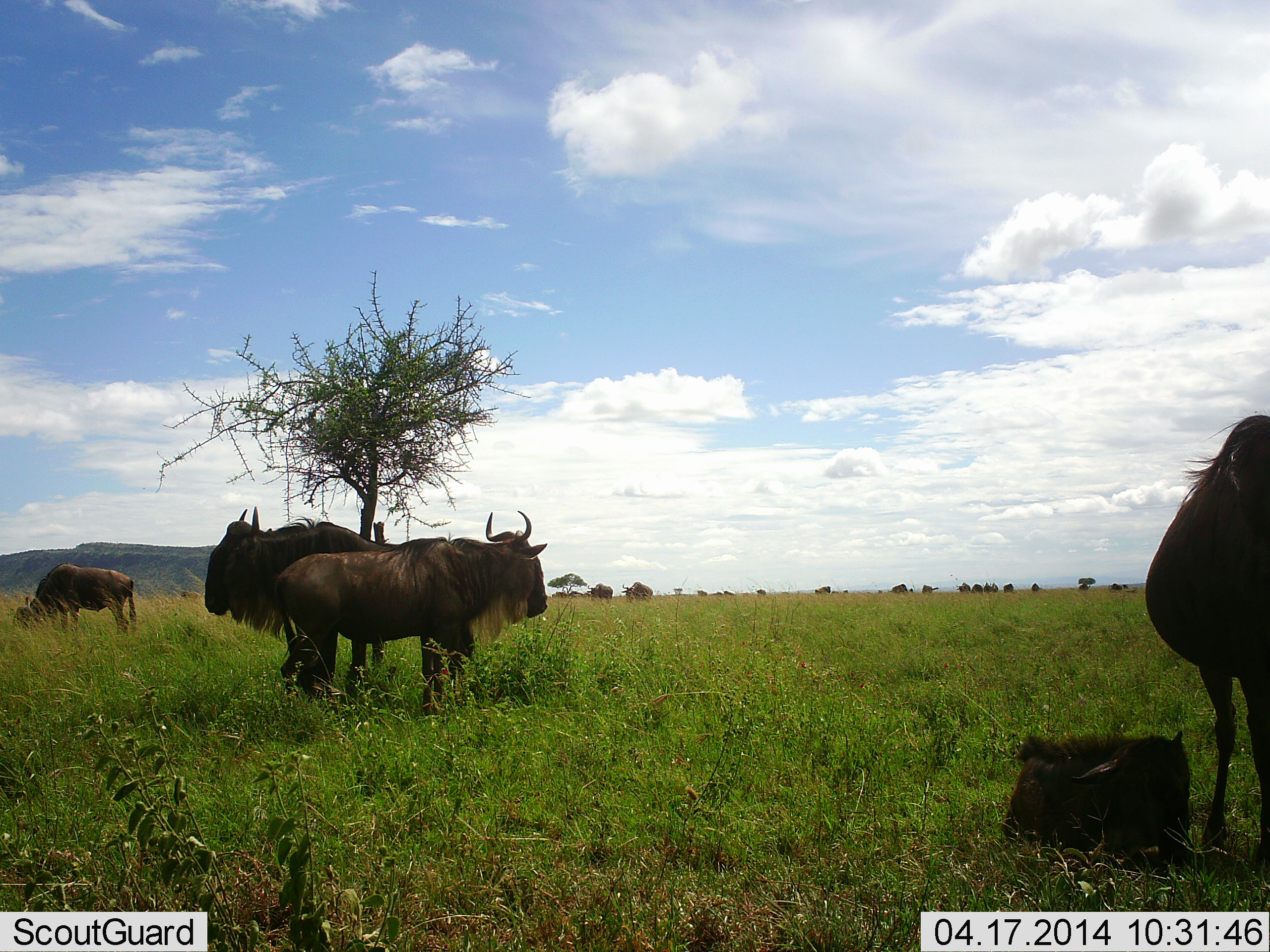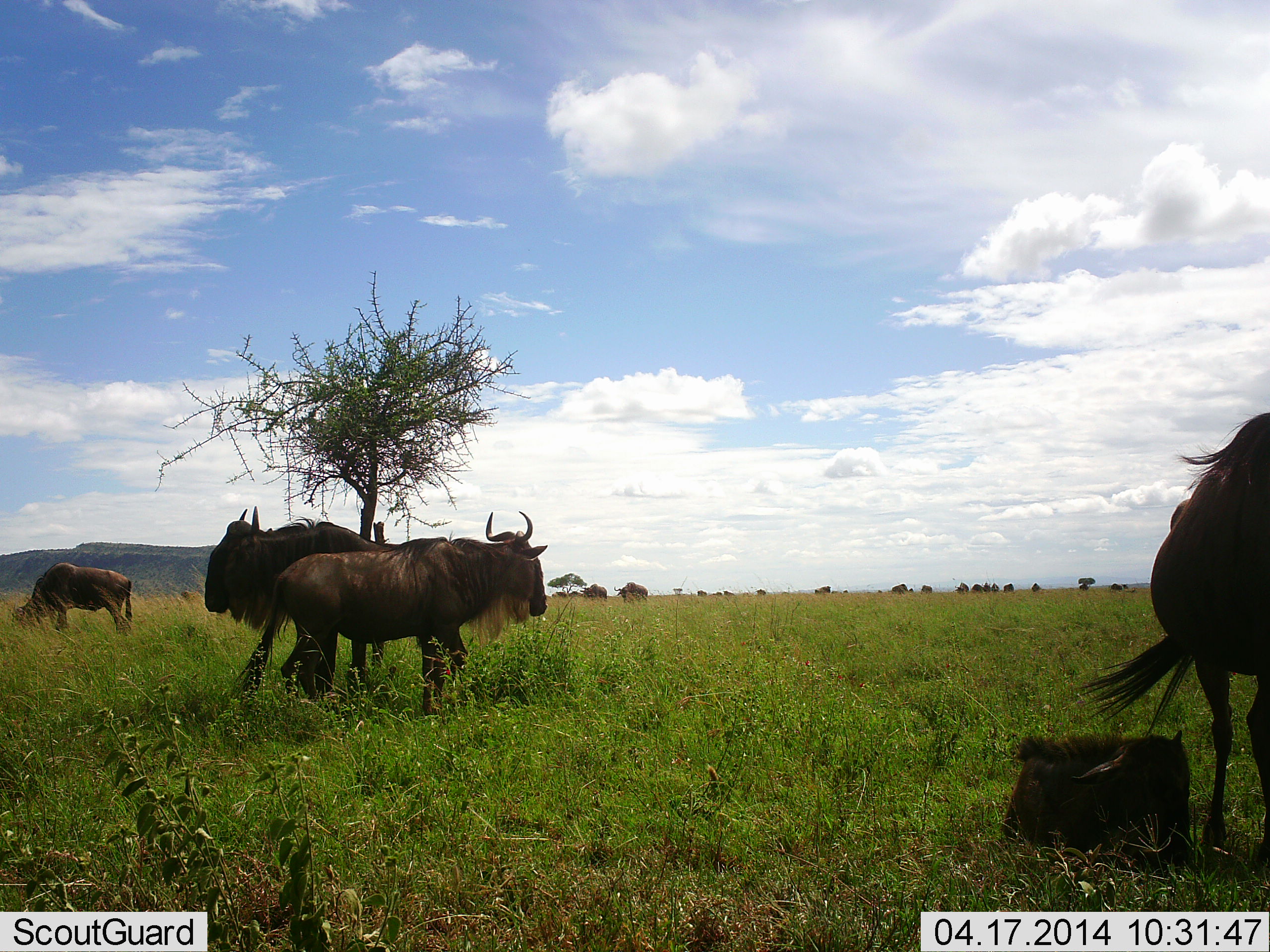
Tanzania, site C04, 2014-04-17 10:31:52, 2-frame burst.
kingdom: Animalia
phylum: Chordata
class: Mammalia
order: Artiodactyla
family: Bovidae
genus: Connochaetes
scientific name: Connochaetes taurinus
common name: blue wildebeest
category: wildebeest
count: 11-50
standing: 90%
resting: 60%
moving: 30%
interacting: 0%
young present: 70%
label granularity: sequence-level